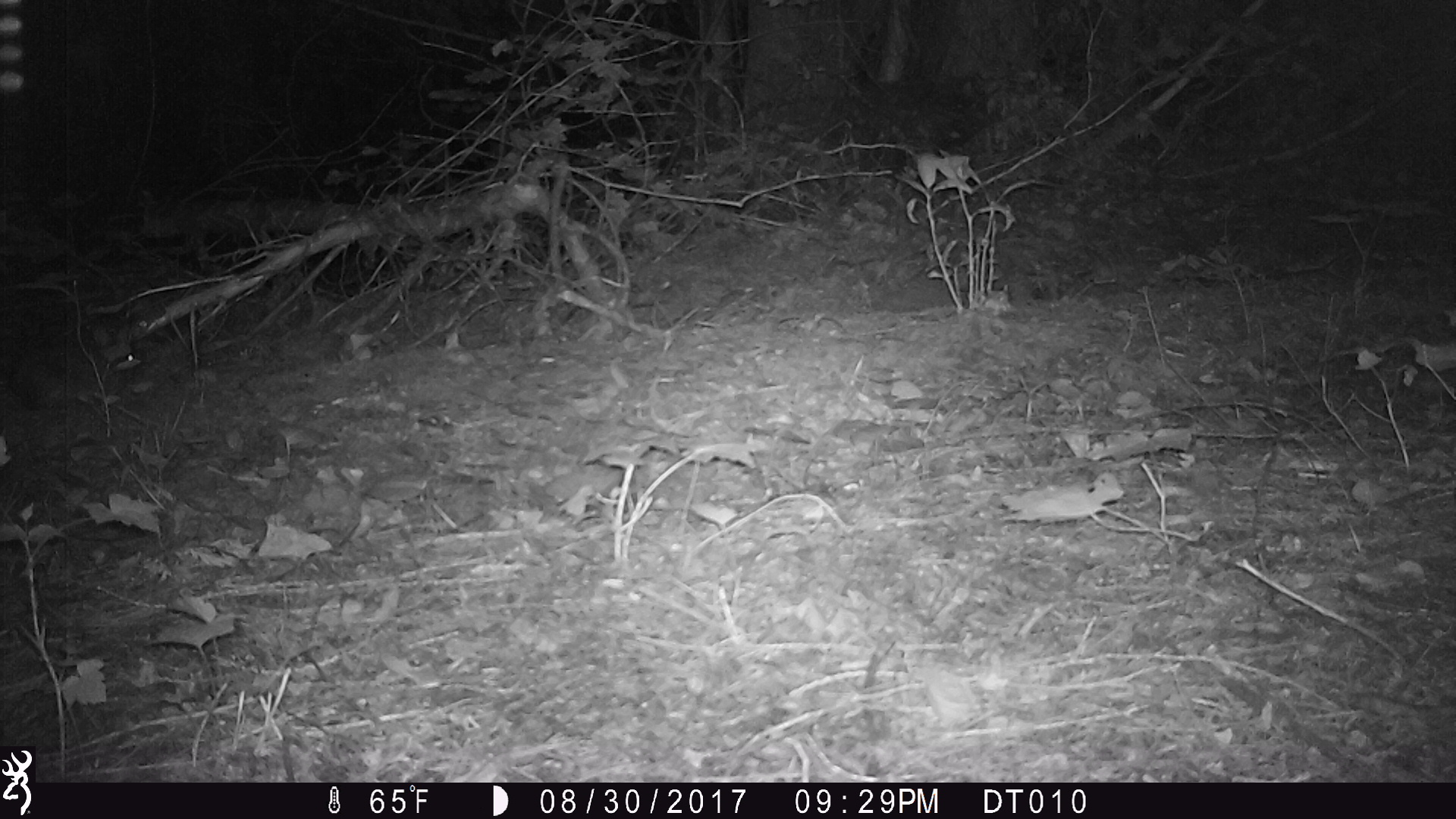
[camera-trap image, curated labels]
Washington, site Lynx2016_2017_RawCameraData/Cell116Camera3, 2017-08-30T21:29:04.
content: unidentified animal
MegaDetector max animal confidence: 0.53